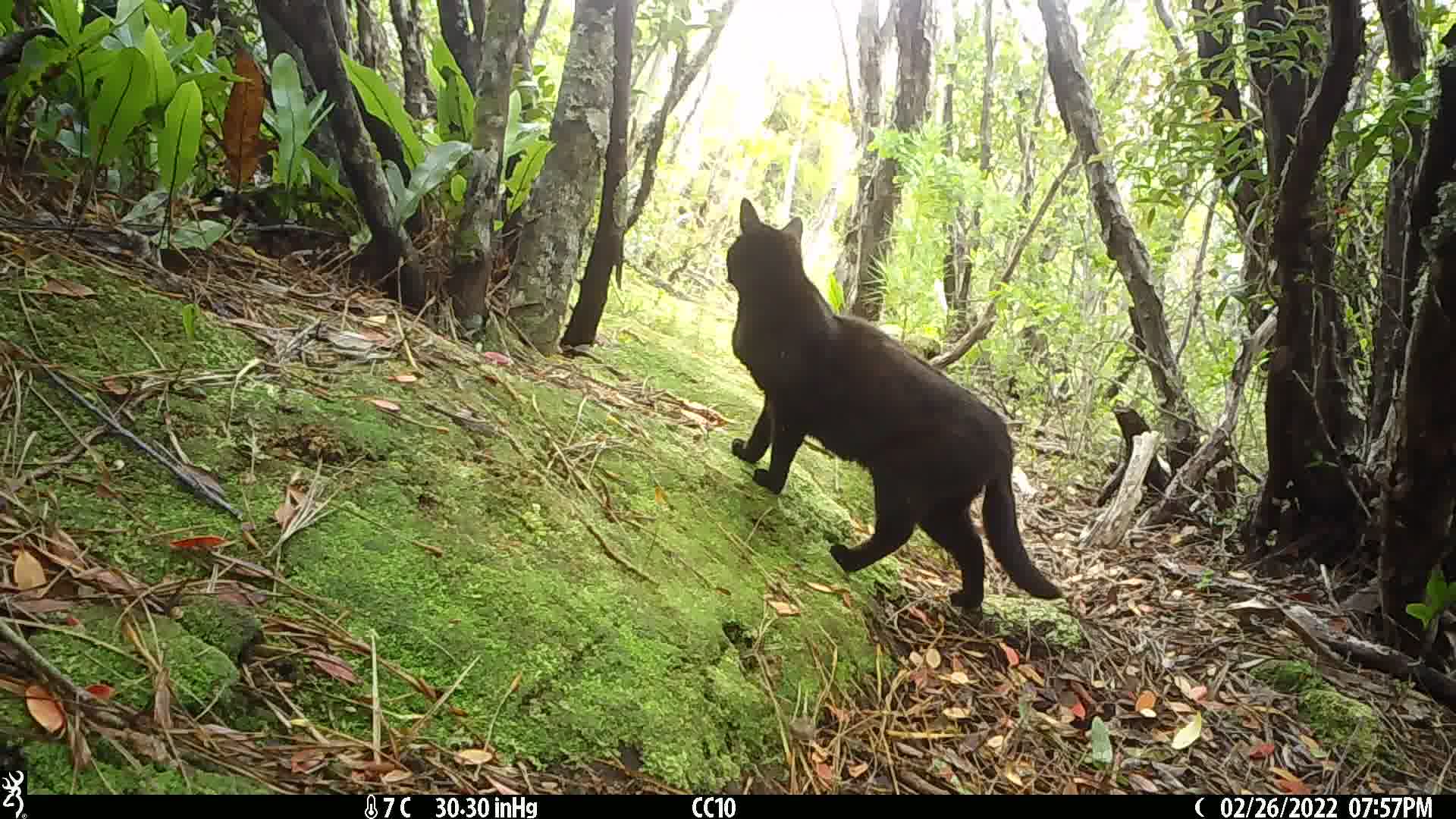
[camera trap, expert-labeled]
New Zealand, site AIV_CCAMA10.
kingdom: Animalia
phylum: Chordata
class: Mammalia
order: Carnivora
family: Felidae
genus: Felis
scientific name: Felis catus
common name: domestic cat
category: cat